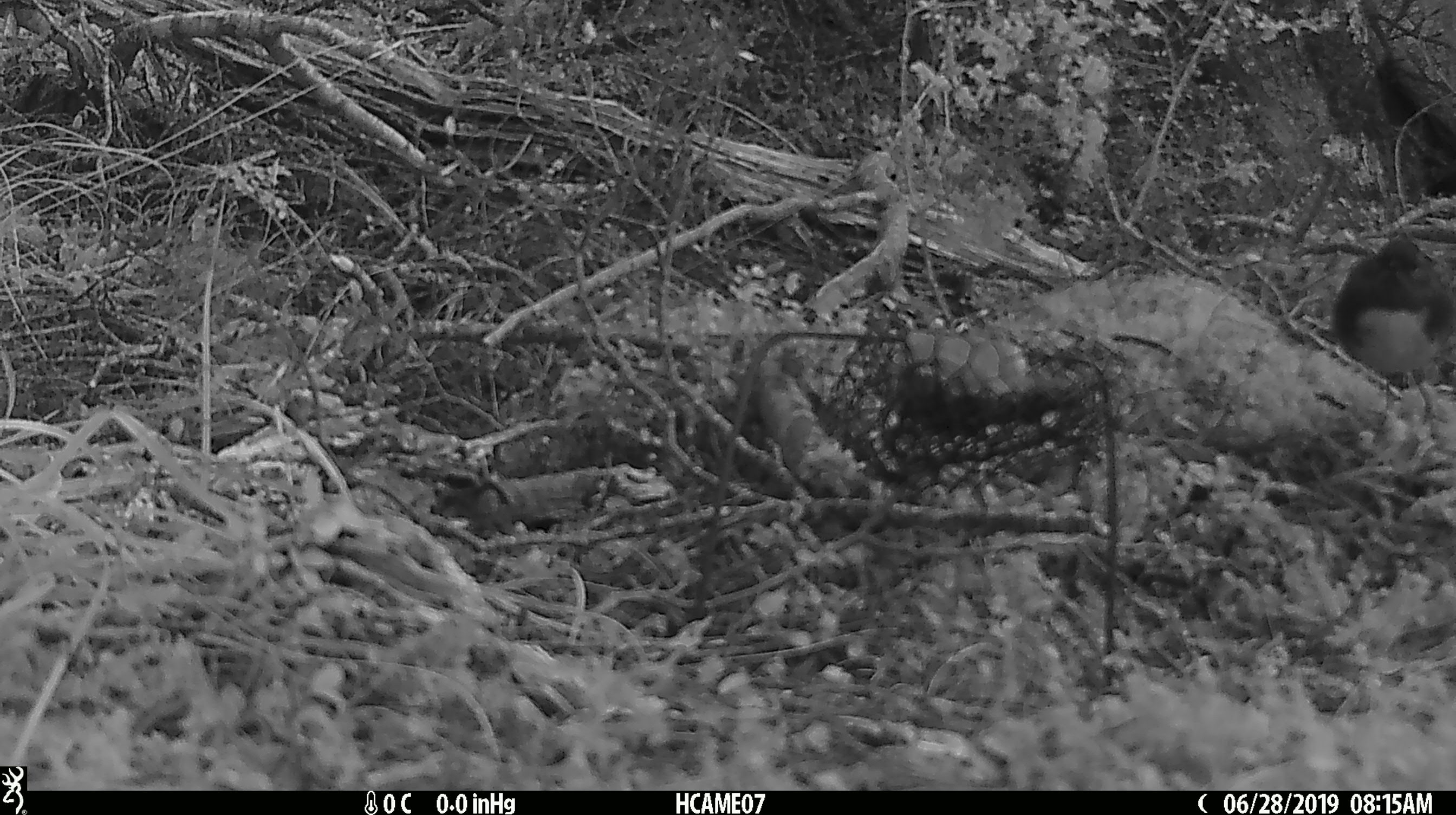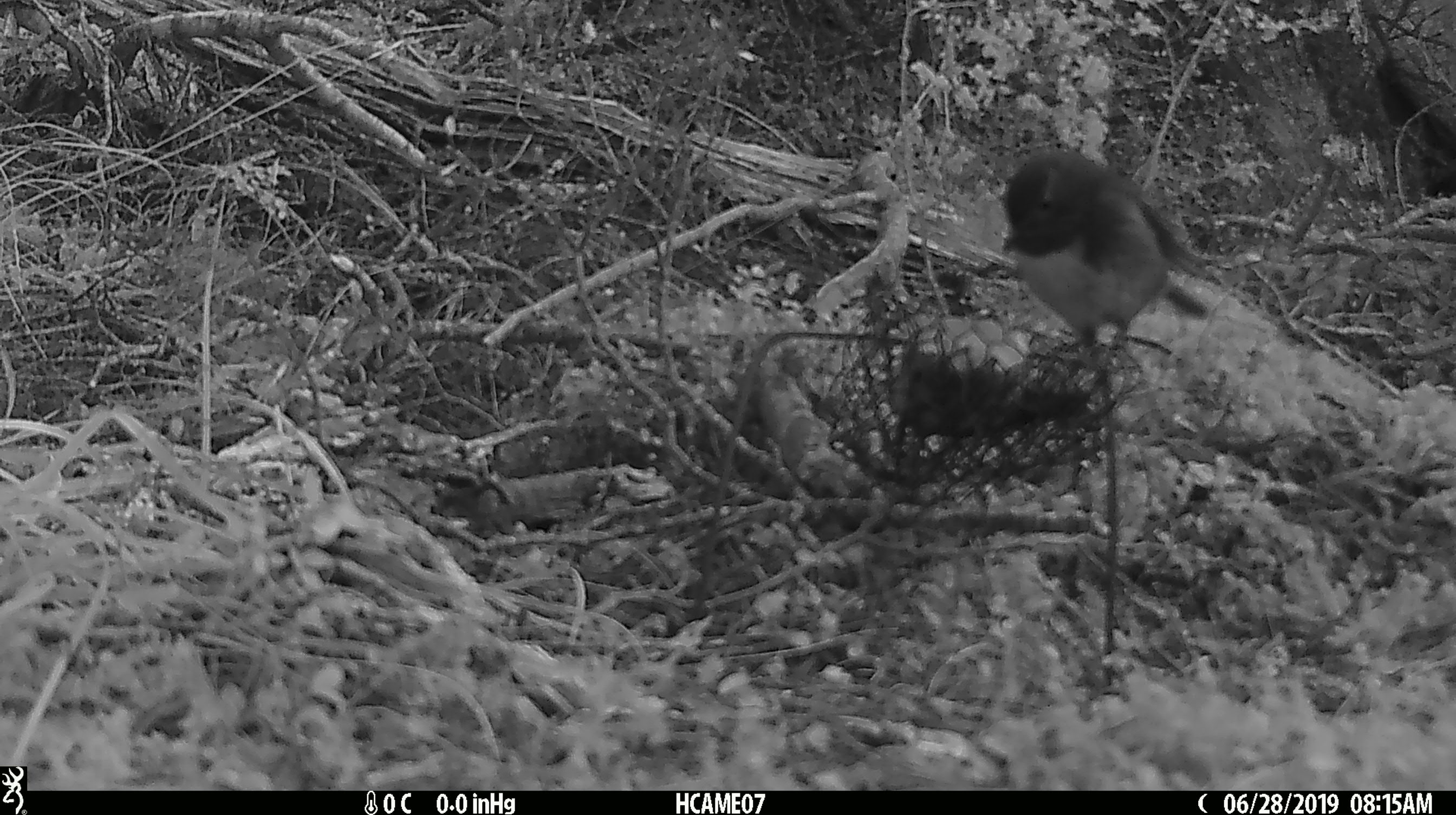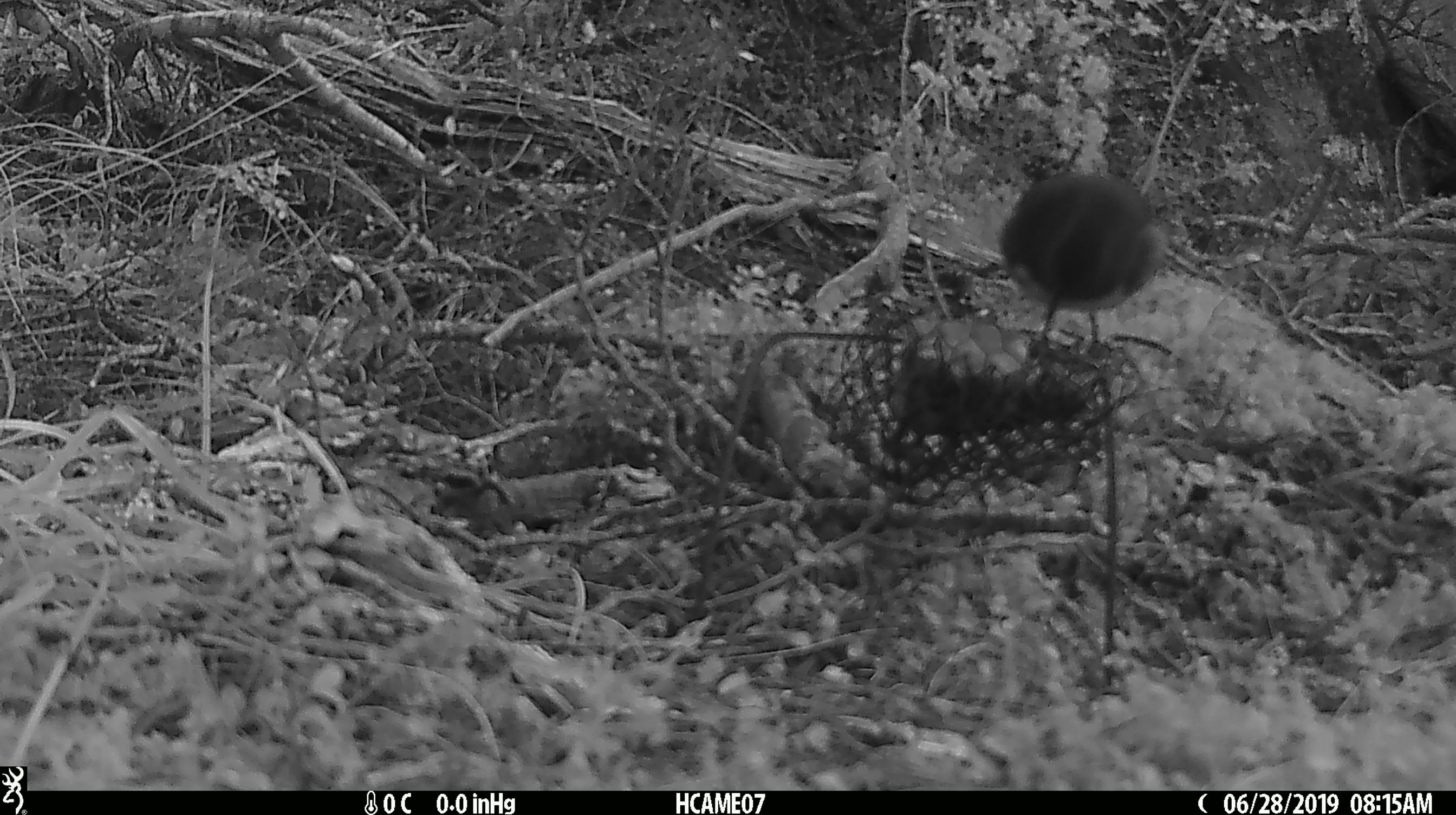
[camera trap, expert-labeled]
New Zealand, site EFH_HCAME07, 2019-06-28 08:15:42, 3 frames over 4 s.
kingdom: Animalia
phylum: Chordata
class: Aves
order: Passeriformes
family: Petroicidae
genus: Petroica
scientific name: Petroica australis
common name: new zealand robin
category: robin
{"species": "robin (new zealand robin) (Petroica australis)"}